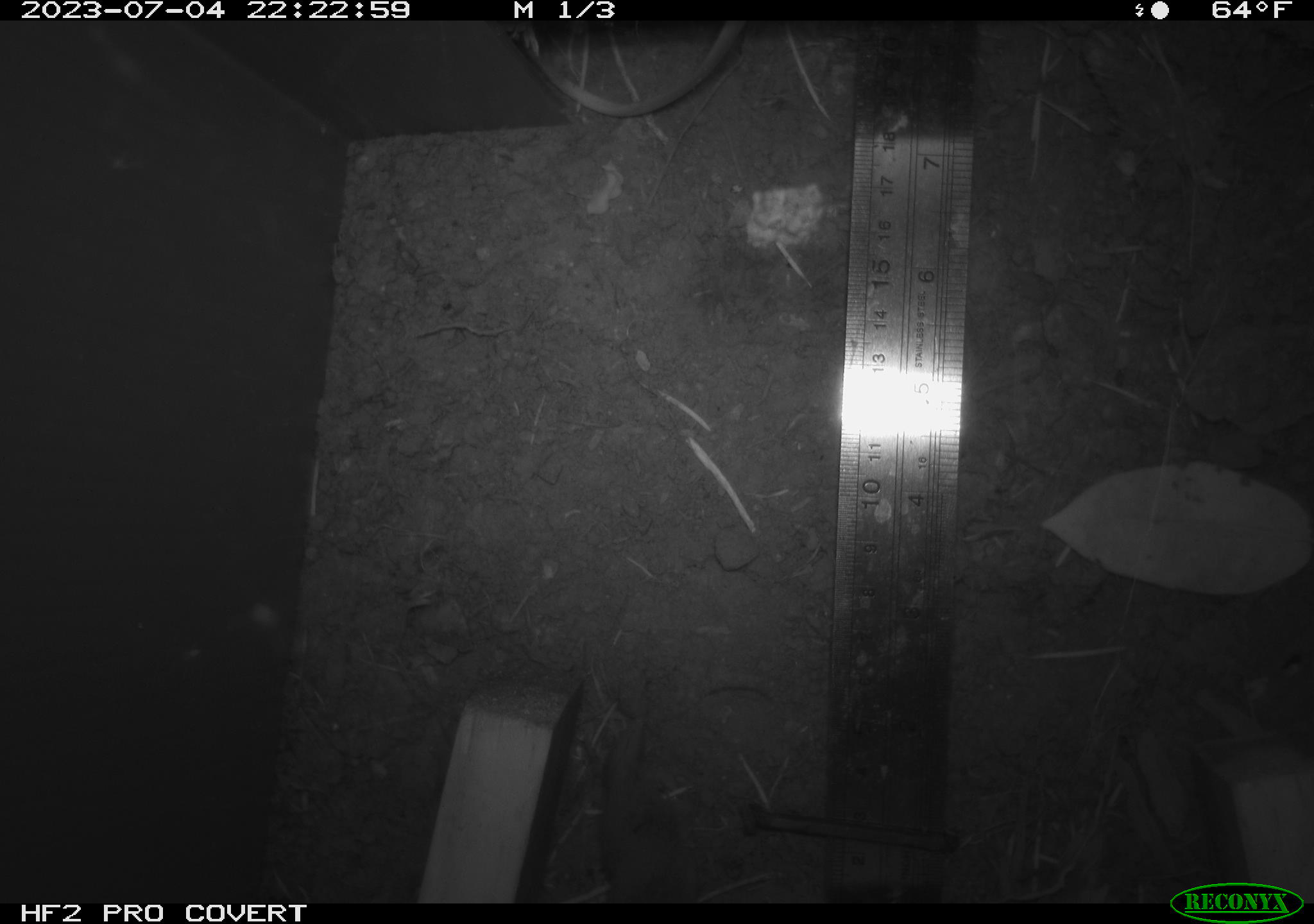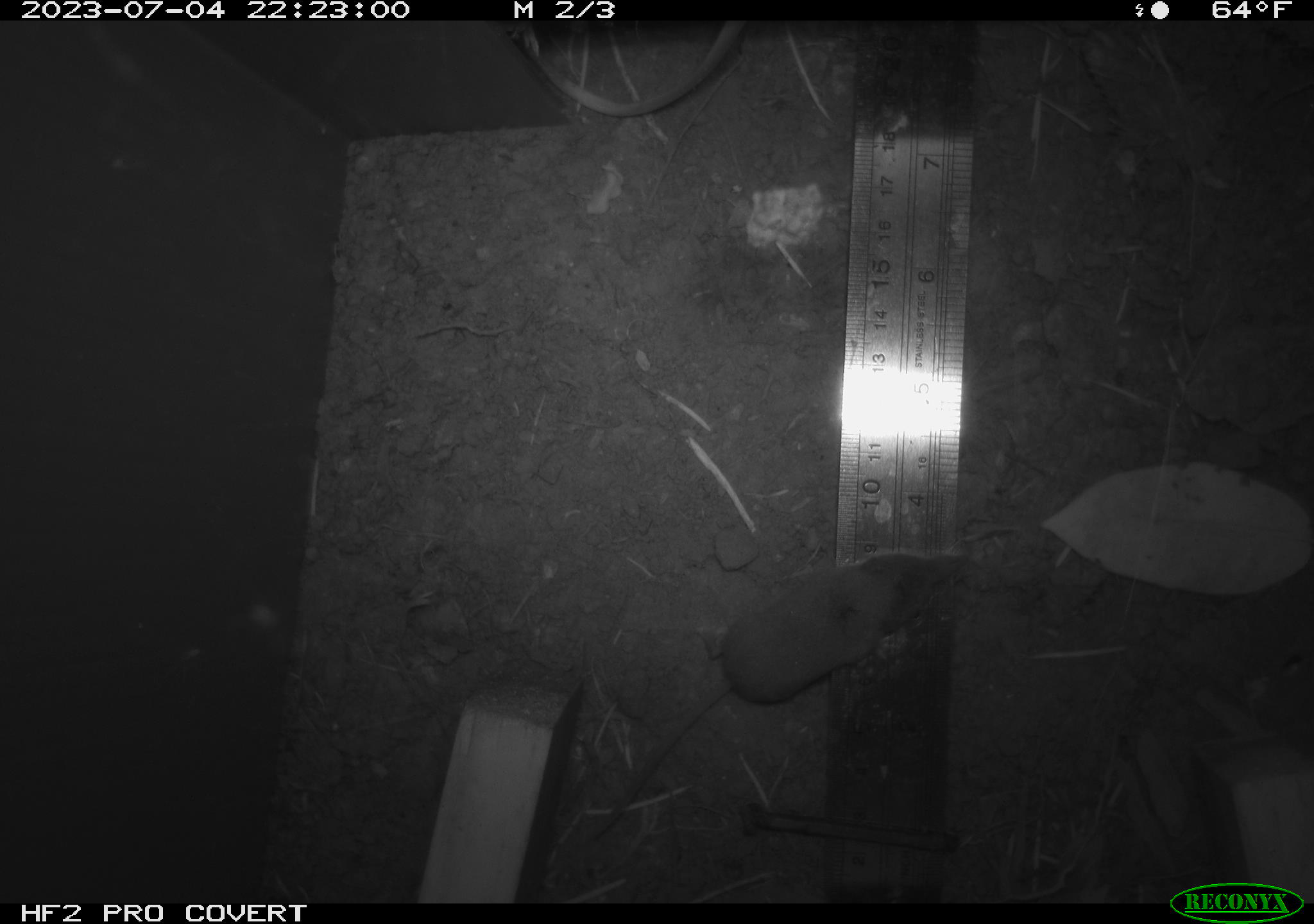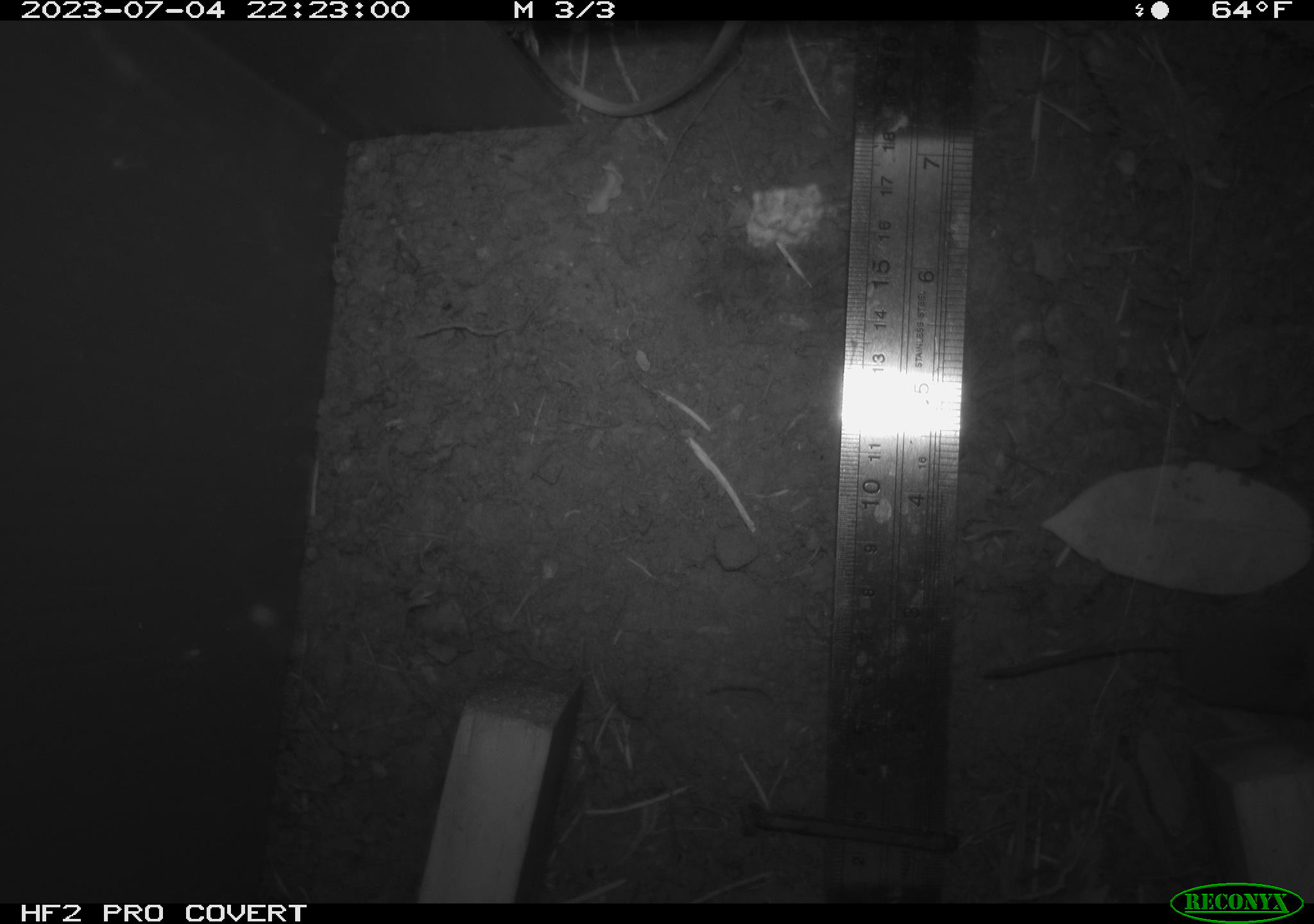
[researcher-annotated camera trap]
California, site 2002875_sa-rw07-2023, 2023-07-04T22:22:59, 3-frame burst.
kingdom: Animalia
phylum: Chordata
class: Mammalia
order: Eulipotyphla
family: Soricidae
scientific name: Soricidae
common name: shrews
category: soricidae family